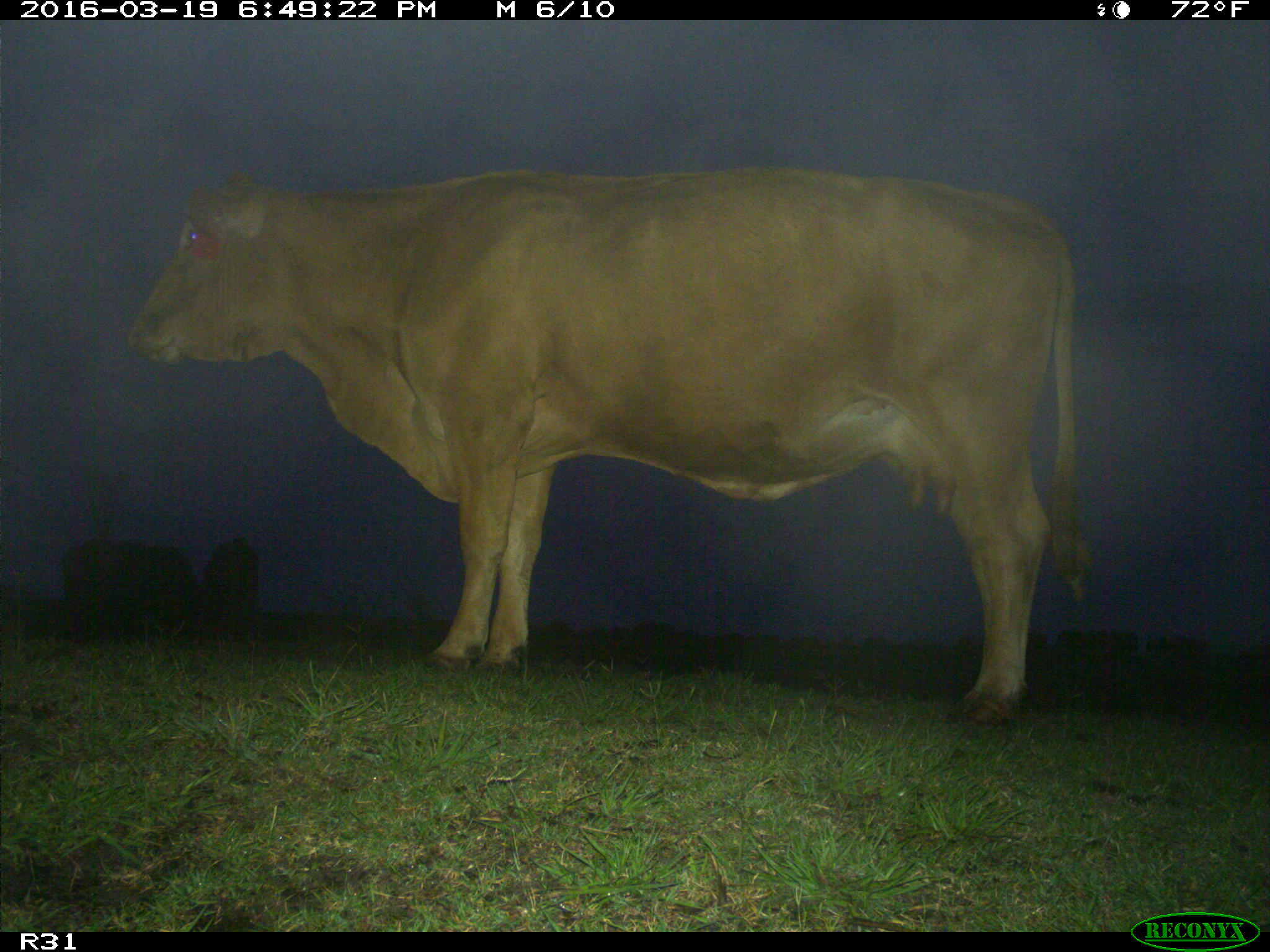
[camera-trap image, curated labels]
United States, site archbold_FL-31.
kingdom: Animalia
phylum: Chordata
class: Mammalia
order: Artiodactyla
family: Bovidae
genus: Bos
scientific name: Bos taurus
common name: domestic cow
Bos taurus (domestic cow).